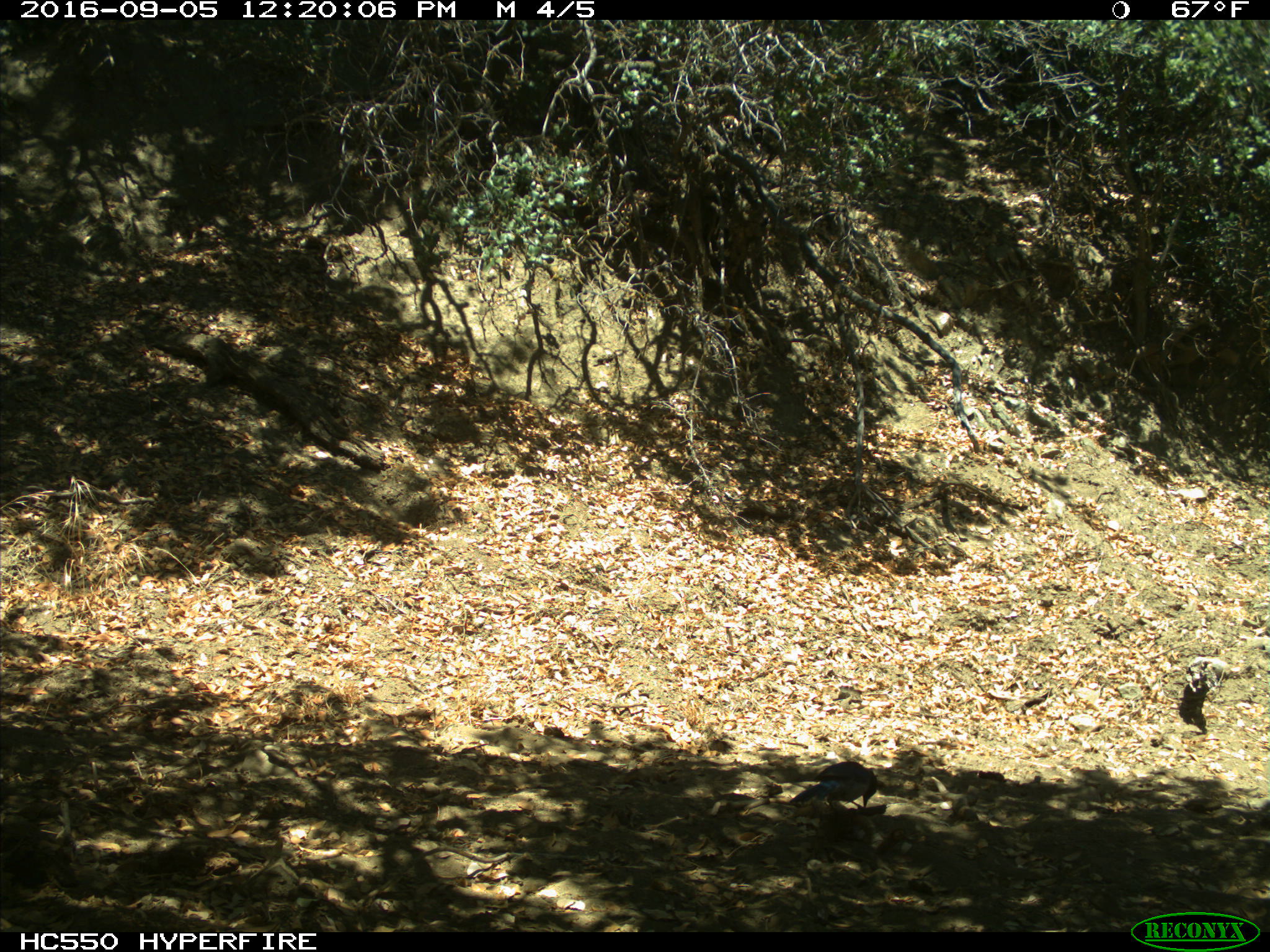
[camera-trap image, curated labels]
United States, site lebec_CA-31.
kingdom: Animalia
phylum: Chordata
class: Aves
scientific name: Aves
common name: birds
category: unidentified bird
Unidentified bird (birds) (Aves).